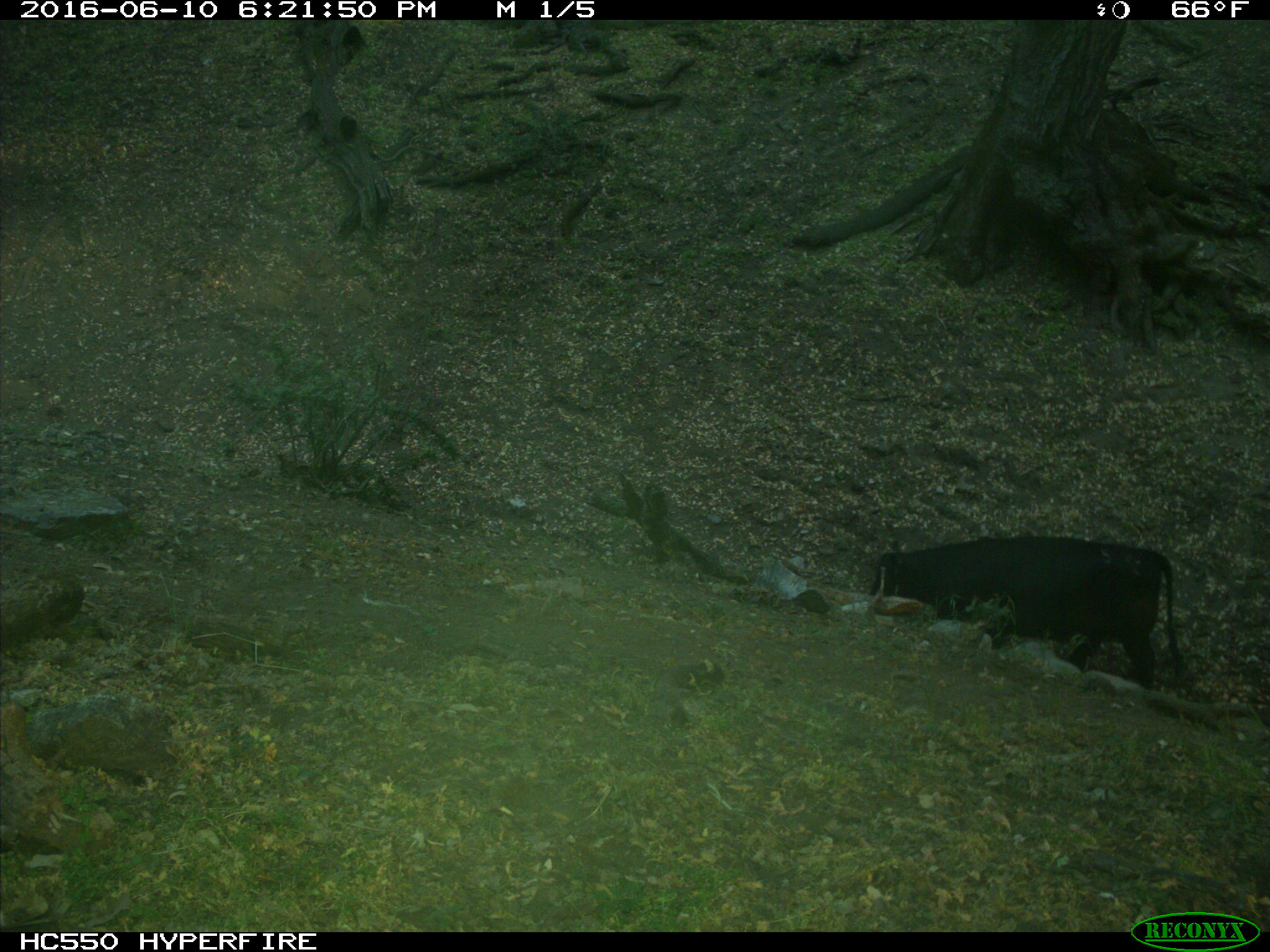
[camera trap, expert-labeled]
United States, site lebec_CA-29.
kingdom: Animalia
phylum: Chordata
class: Mammalia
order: Artiodactyla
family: Bovidae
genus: Bos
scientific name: Bos taurus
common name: domestic cow